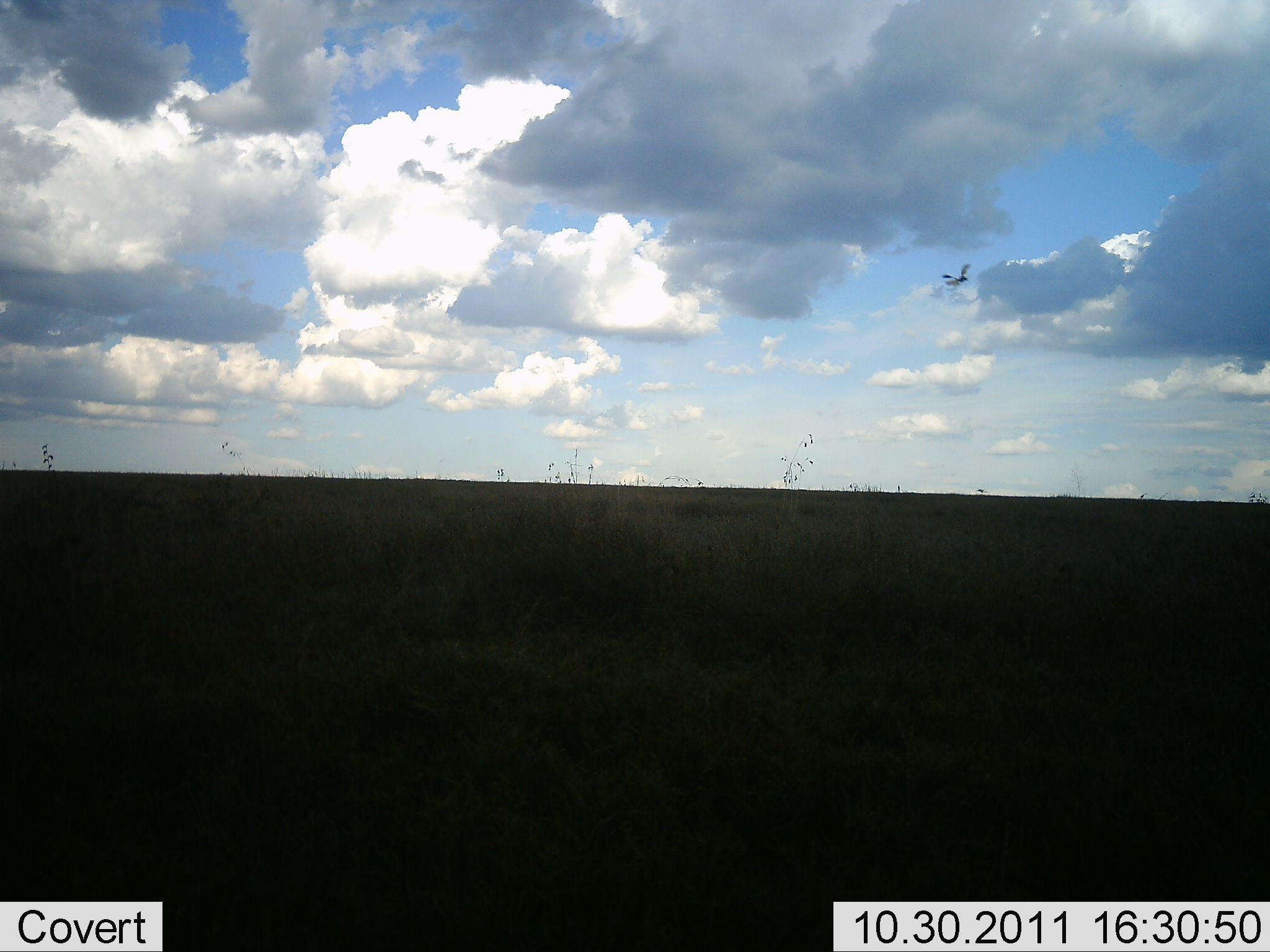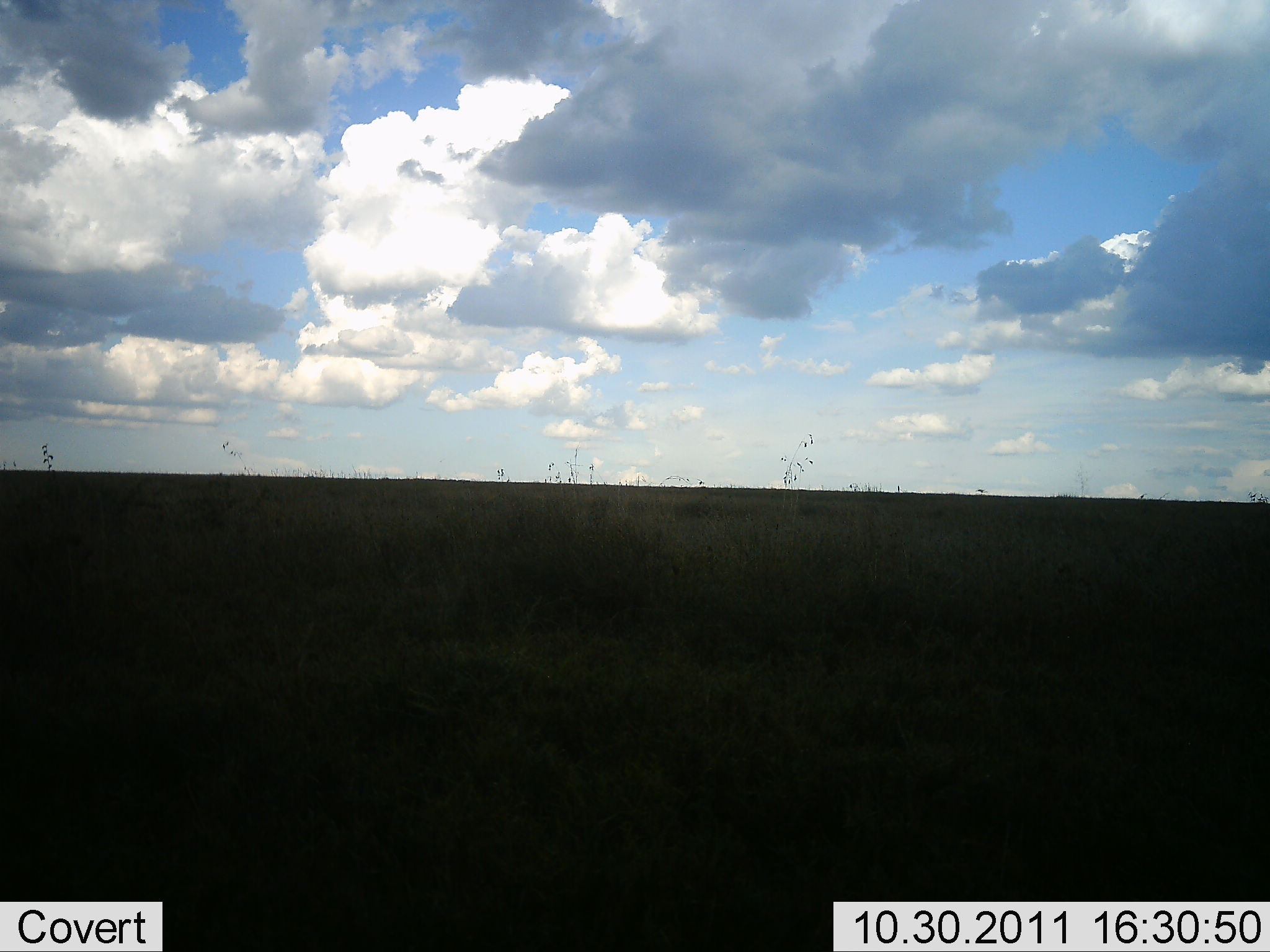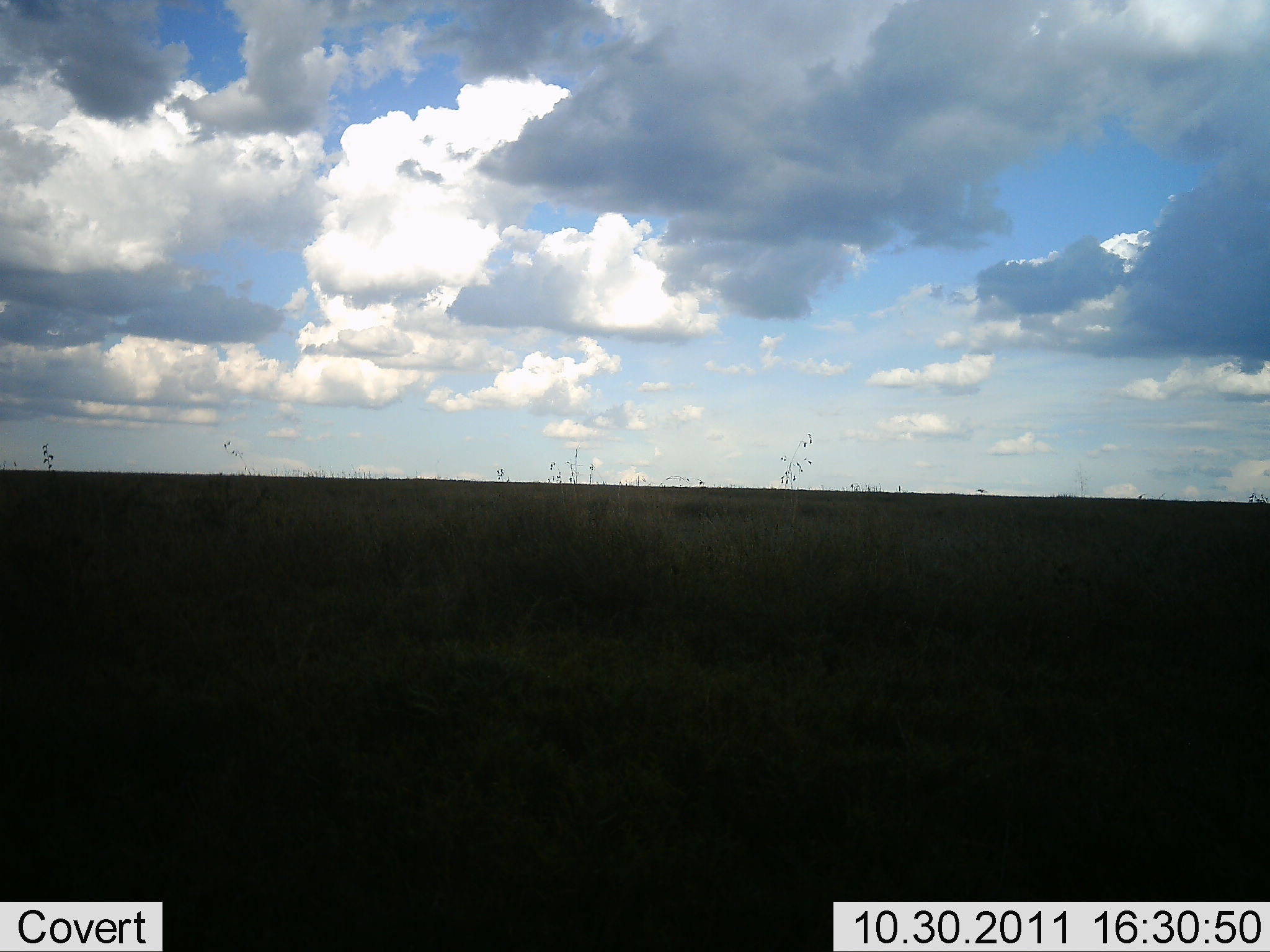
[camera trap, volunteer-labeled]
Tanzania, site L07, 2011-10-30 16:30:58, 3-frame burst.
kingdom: Animalia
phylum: Chordata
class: Aves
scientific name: Aves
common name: bird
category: otherbird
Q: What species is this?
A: Otherbird (bird) (Aves).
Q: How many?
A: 1.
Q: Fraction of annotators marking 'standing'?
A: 0%.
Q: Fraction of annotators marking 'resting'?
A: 0%.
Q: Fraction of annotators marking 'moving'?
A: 100%.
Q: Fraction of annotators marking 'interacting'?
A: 0%.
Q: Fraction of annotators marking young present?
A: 0%.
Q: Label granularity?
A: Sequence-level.